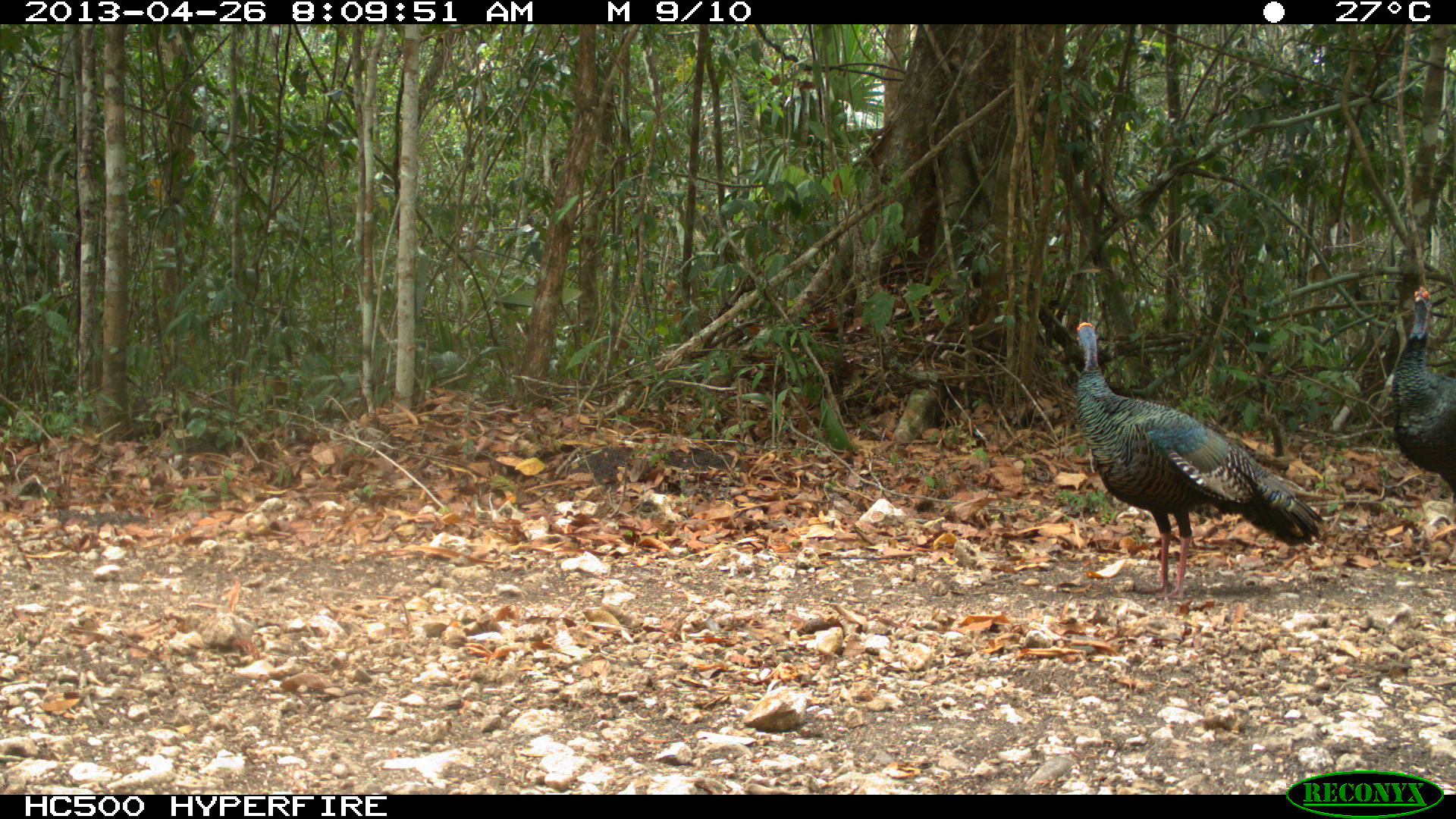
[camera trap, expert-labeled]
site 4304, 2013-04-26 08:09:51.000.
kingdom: Animalia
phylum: Chordata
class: Aves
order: Galliformes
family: Phasianidae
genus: Meleagris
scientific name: Meleagris ocellata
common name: ocellated turkey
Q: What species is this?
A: Meleagris ocellata (ocellated turkey).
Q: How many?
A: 3.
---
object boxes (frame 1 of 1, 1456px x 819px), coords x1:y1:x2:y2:
meleagris ocellata: 1075:322:1325:598; 1387:286:1453:509